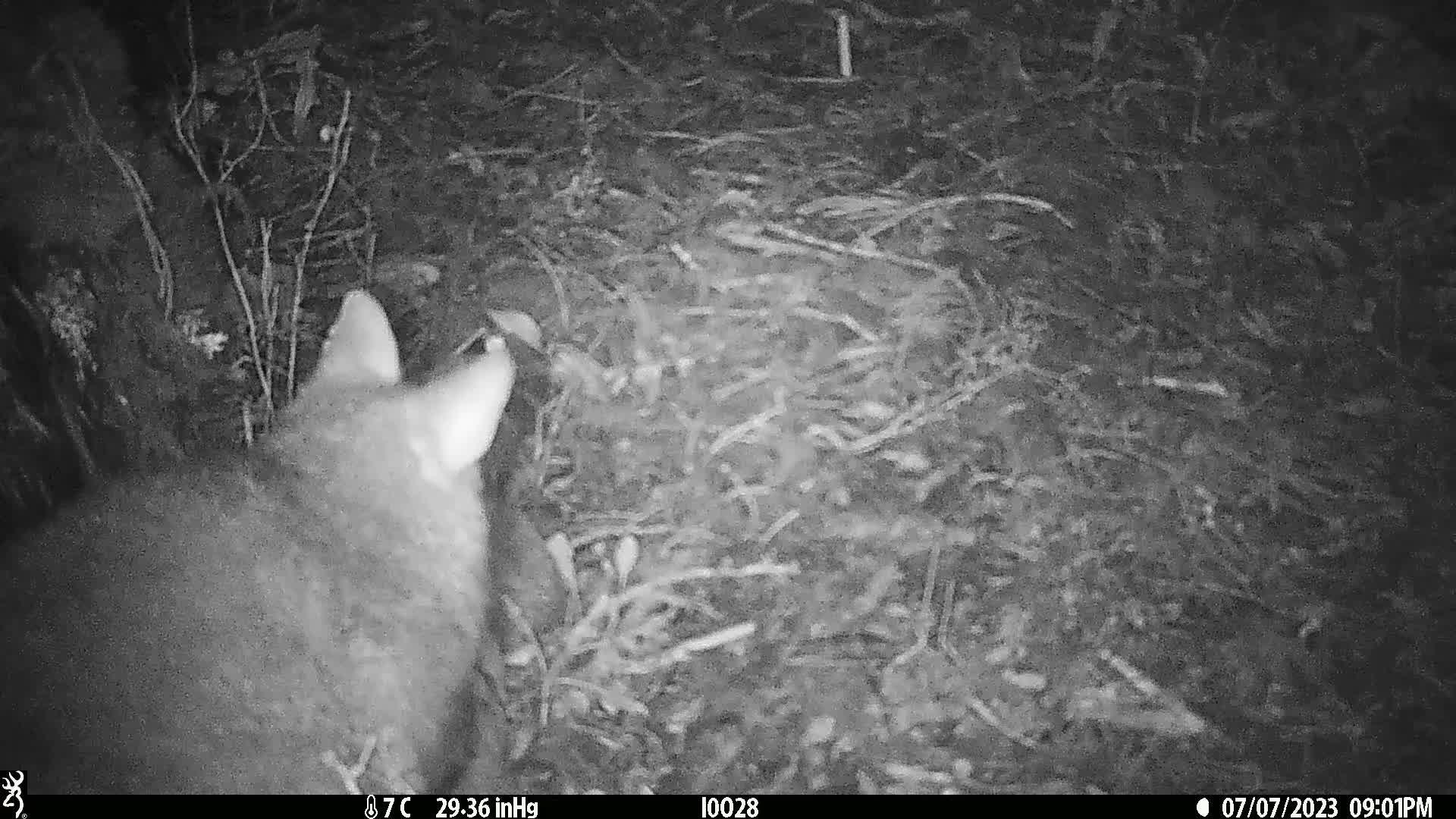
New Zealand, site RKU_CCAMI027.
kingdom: Animalia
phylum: Chordata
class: Mammalia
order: Diprotodontia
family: Phalangeridae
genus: Trichosurus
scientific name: Trichosurus vulpecula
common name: common brushtail possum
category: possum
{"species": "possum (common brushtail possum) (Trichosurus vulpecula)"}